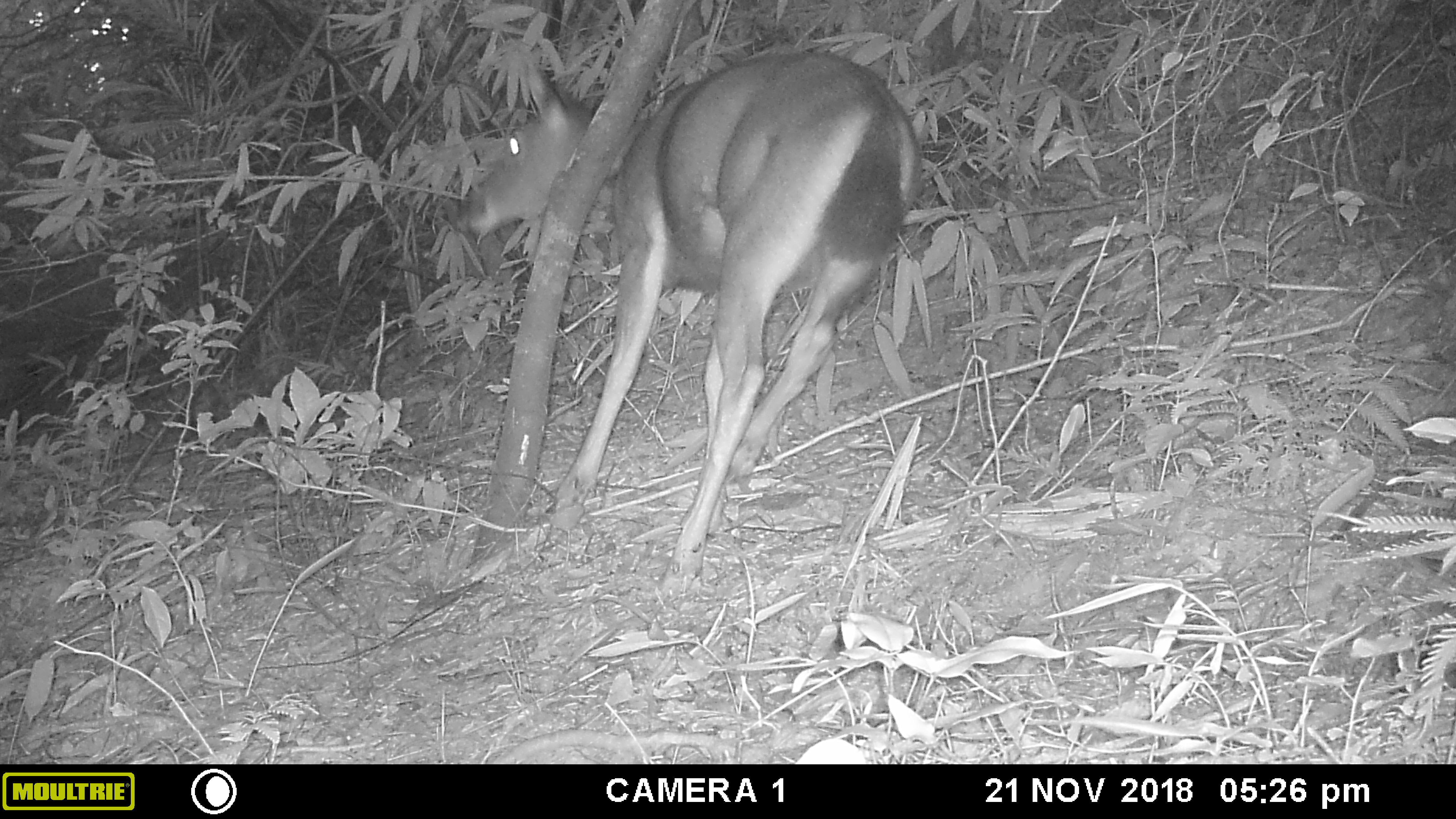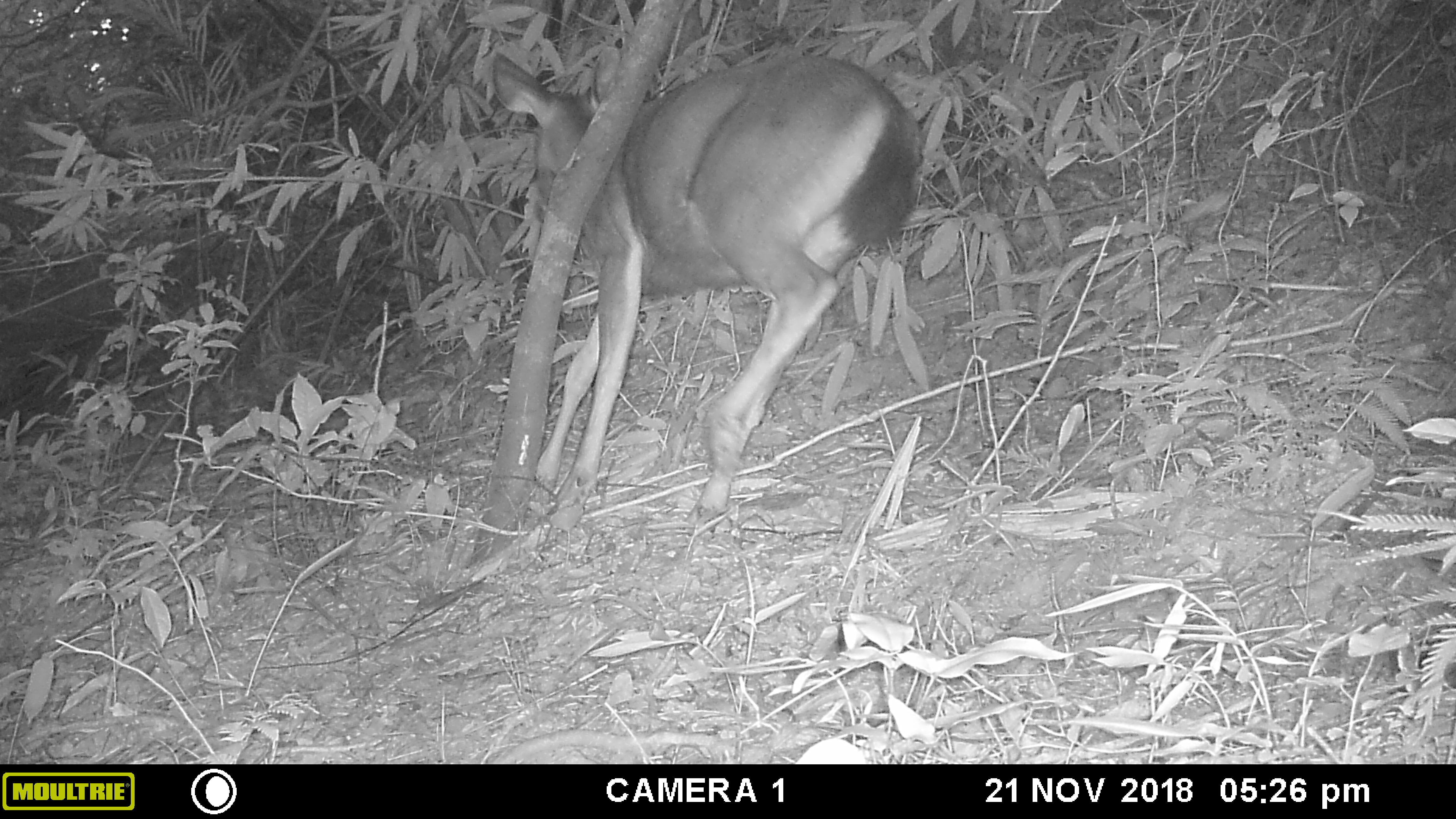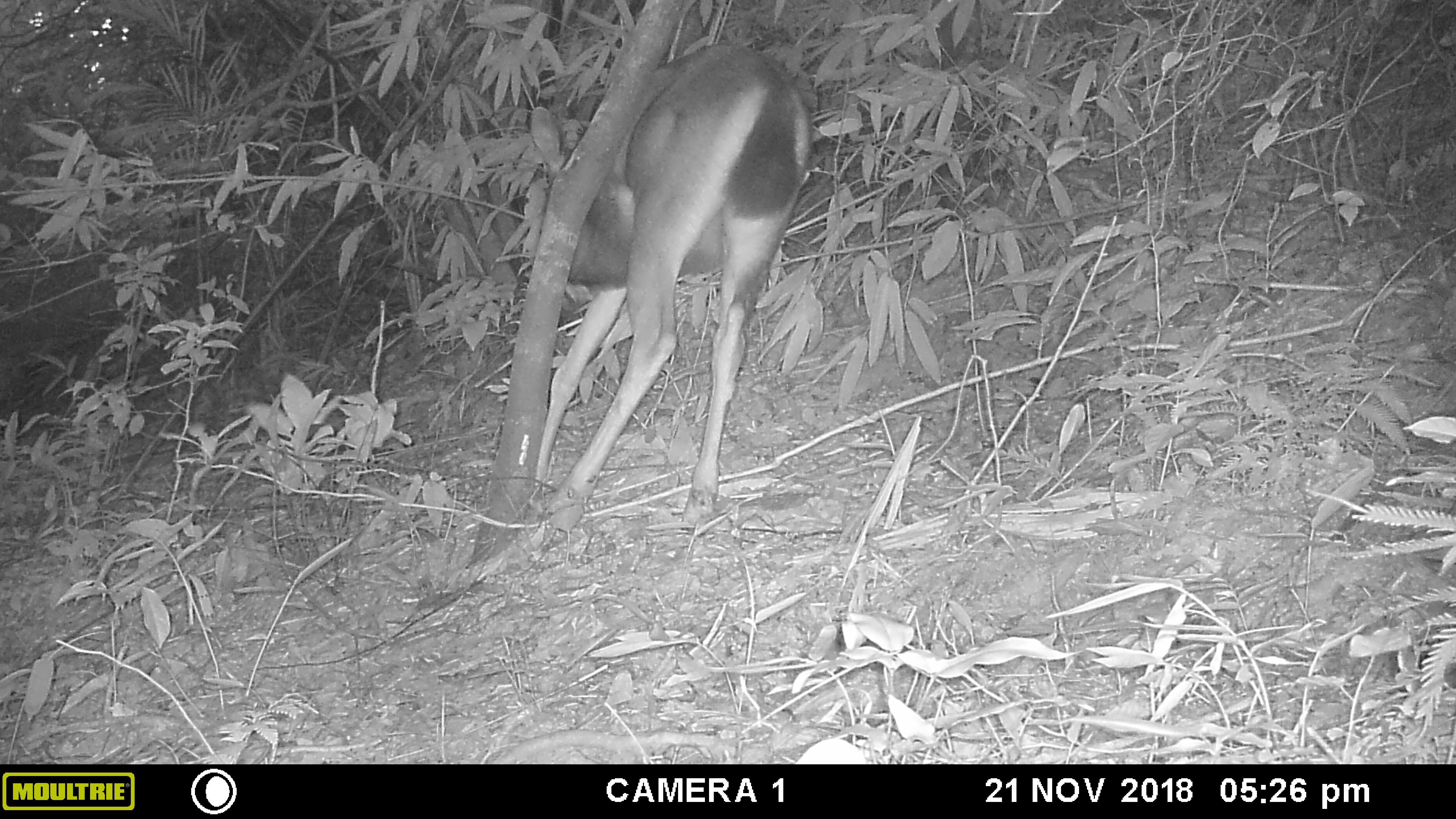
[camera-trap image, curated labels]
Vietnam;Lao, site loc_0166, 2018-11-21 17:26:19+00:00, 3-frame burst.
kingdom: Animalia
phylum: Chordata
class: Mammalia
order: Artiodactyla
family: Cervidae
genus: Rusa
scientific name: Rusa unicolor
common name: sambar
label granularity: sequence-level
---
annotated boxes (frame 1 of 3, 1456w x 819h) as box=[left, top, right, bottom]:
sambar: box=[451, 41, 927, 602]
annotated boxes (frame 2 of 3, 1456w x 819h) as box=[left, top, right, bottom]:
sambar: box=[485, 43, 924, 532]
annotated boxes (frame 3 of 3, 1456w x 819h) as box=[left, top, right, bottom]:
sambar: box=[528, 41, 814, 532]